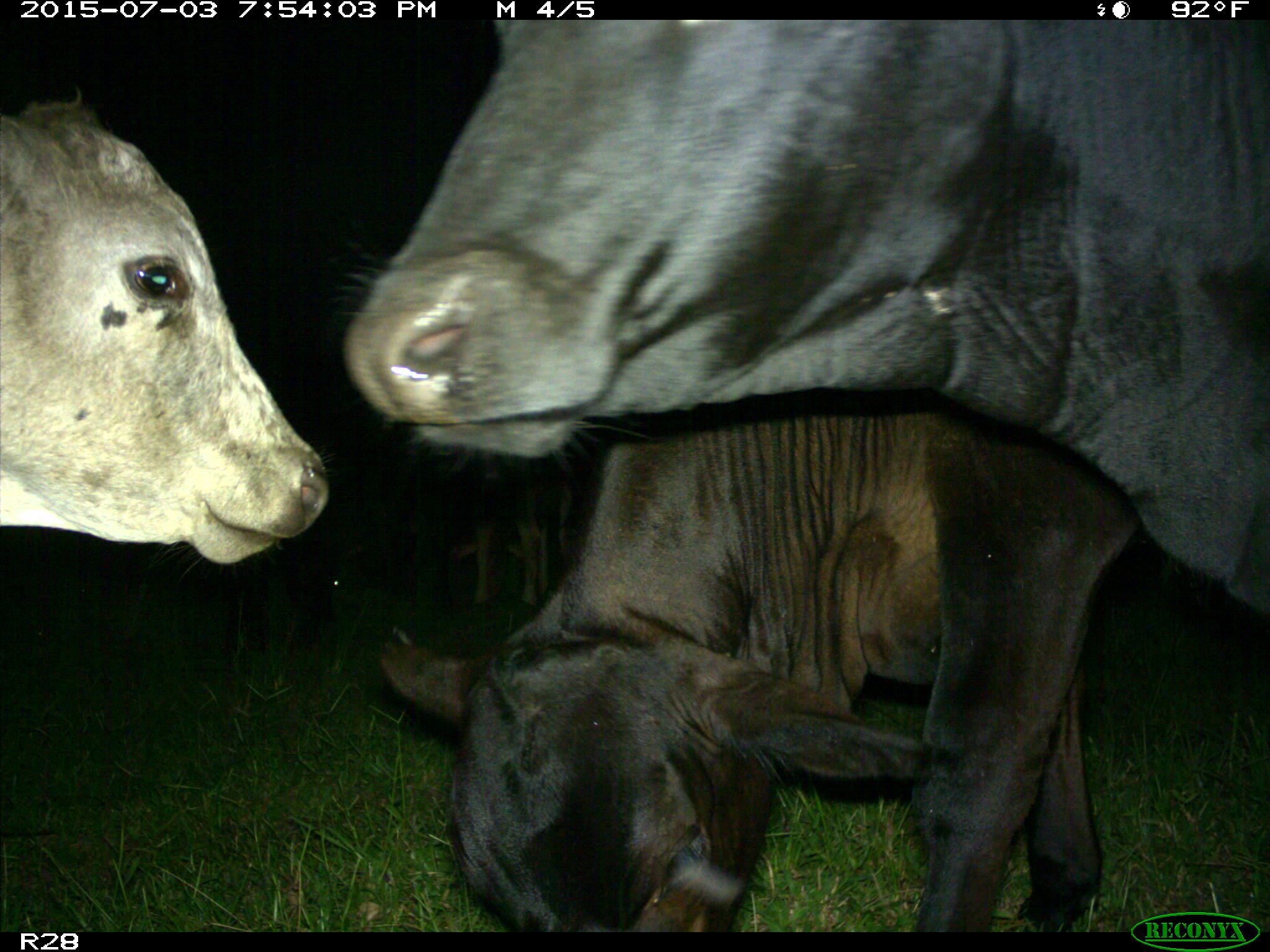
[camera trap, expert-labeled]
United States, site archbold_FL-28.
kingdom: Animalia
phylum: Chordata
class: Mammalia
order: Artiodactyla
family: Bovidae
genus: Bos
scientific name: Bos taurus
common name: domestic cow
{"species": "Bos taurus (domestic cow)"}